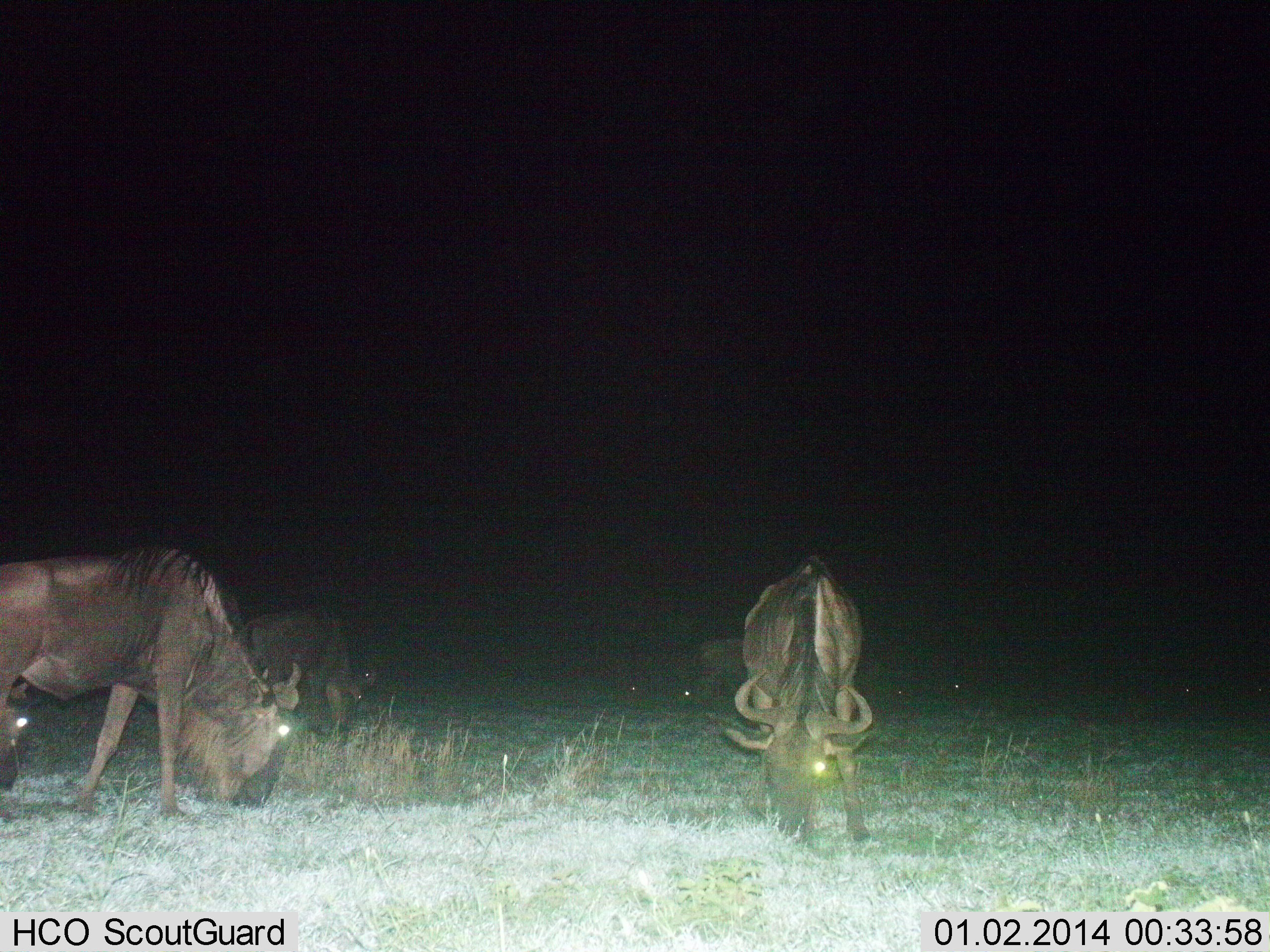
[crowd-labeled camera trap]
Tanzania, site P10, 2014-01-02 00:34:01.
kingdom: Animalia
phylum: Chordata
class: Mammalia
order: Artiodactyla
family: Bovidae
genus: Connochaetes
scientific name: Connochaetes taurinus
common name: blue wildebeest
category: wildebeest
Wildebeest (blue wildebeest) (Connochaetes taurinus), count 4. Behavior (volunteer vote fractions): standing 11%, resting 2%, moving 7%, interacting 0%. Young present (vote fraction): 2%. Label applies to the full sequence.